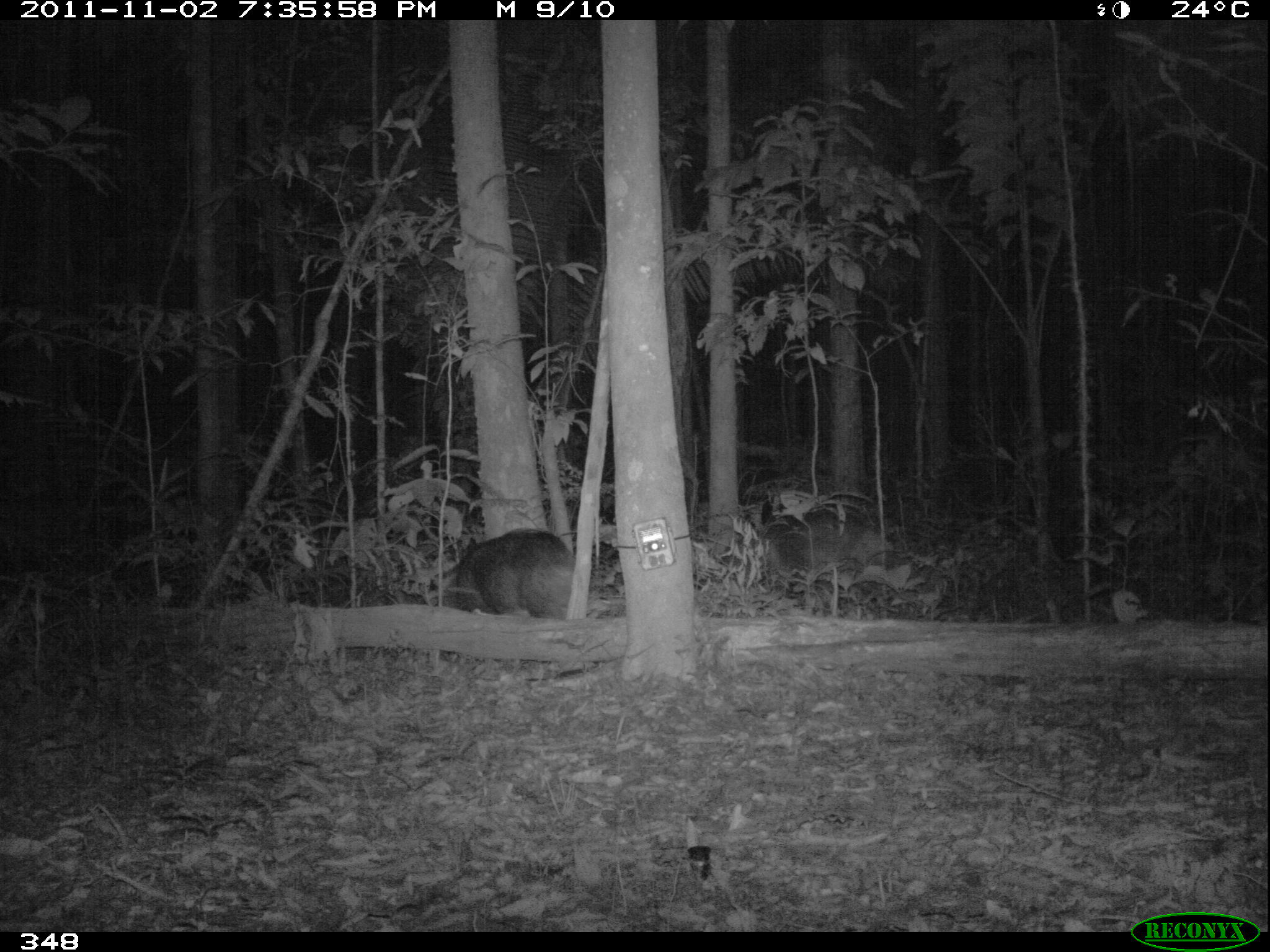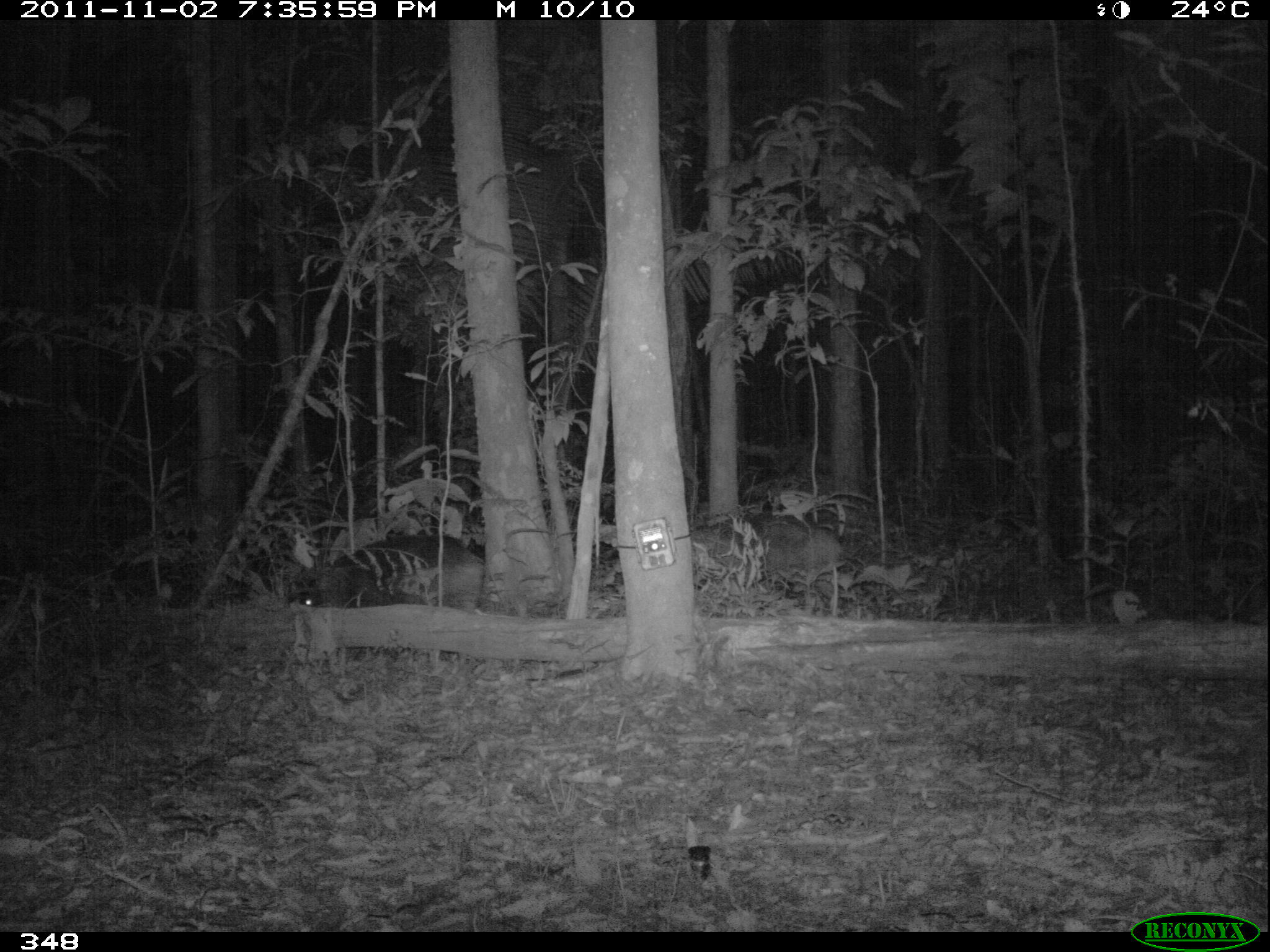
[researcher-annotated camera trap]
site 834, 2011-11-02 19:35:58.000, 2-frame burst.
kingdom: Animalia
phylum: Chordata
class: Mammalia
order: Artiodactyla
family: Tayassuidae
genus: Tayassu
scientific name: Tayassu pecari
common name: white-lipped peccary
Tayassu pecari (white-lipped peccary).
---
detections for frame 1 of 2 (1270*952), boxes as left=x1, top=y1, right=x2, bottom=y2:
tayassu pecari: left=759, top=509, right=893, bottom=596; left=452, top=528, right=574, bottom=619